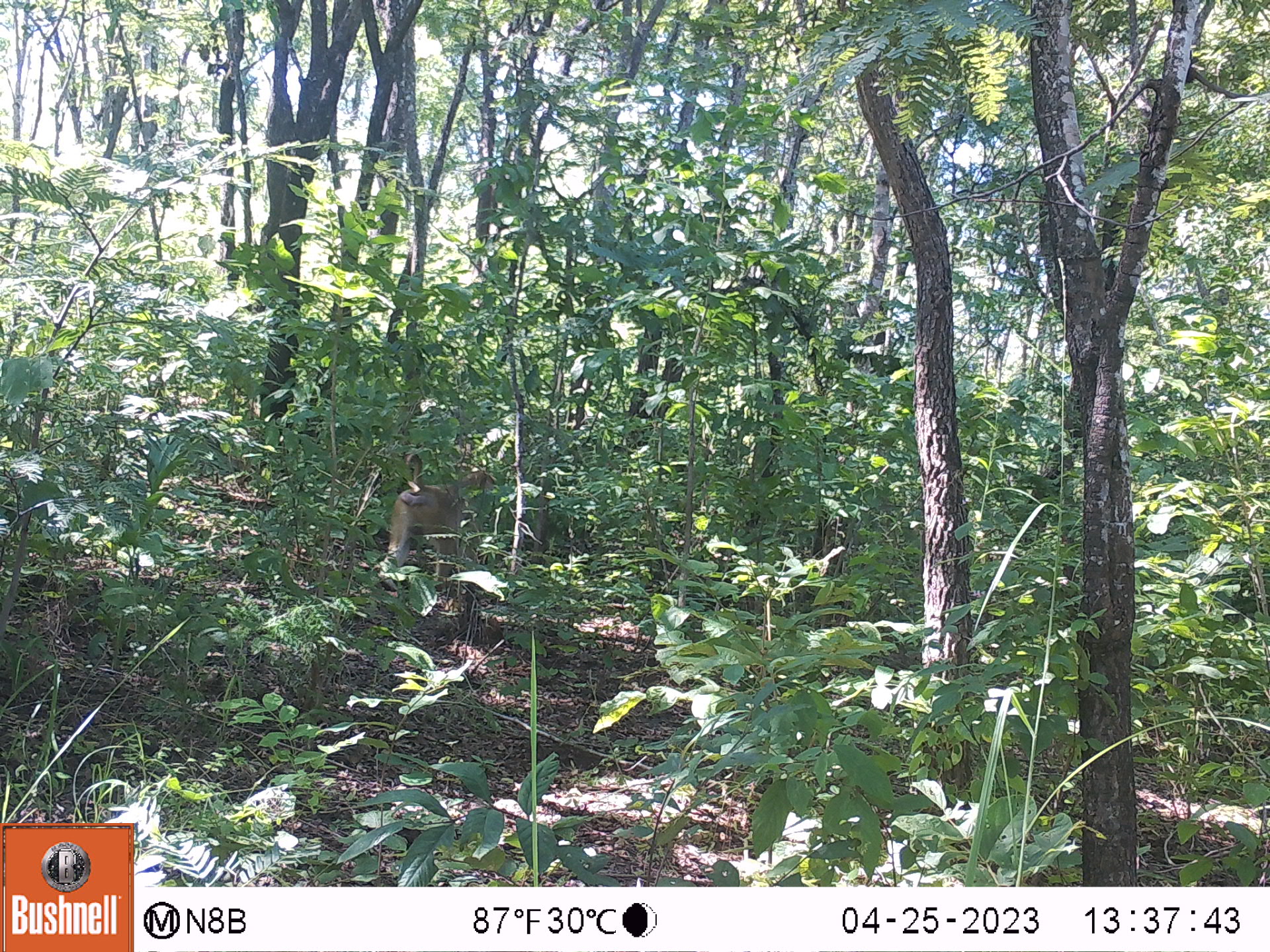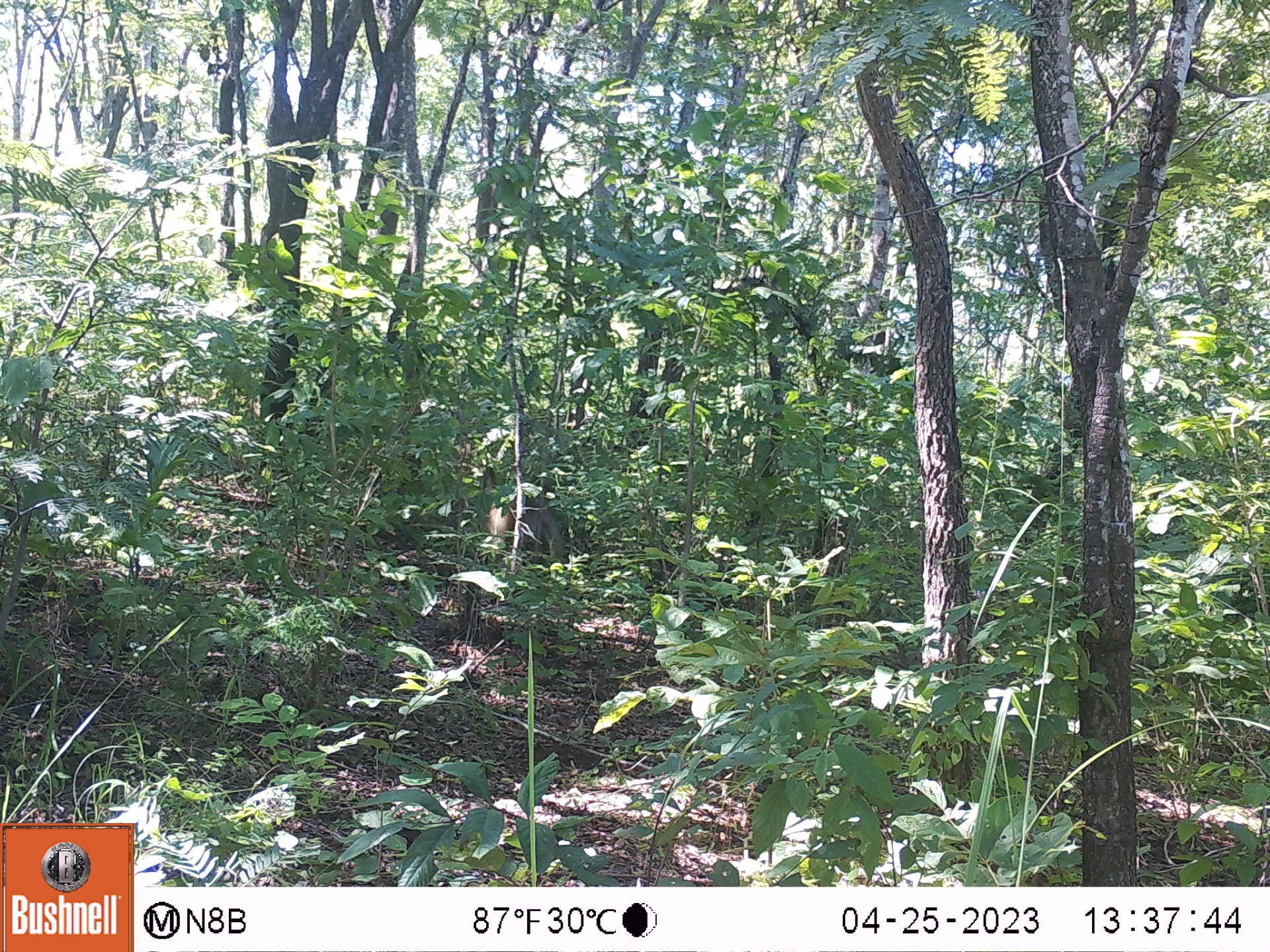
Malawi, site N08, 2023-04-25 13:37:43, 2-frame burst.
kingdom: Animalia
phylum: Chordata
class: Mammalia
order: Primates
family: Cercopithecidae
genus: Papio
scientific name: Papio cynocephalus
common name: yellow baboon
Yellow baboon (Papio cynocephalus), count 1.